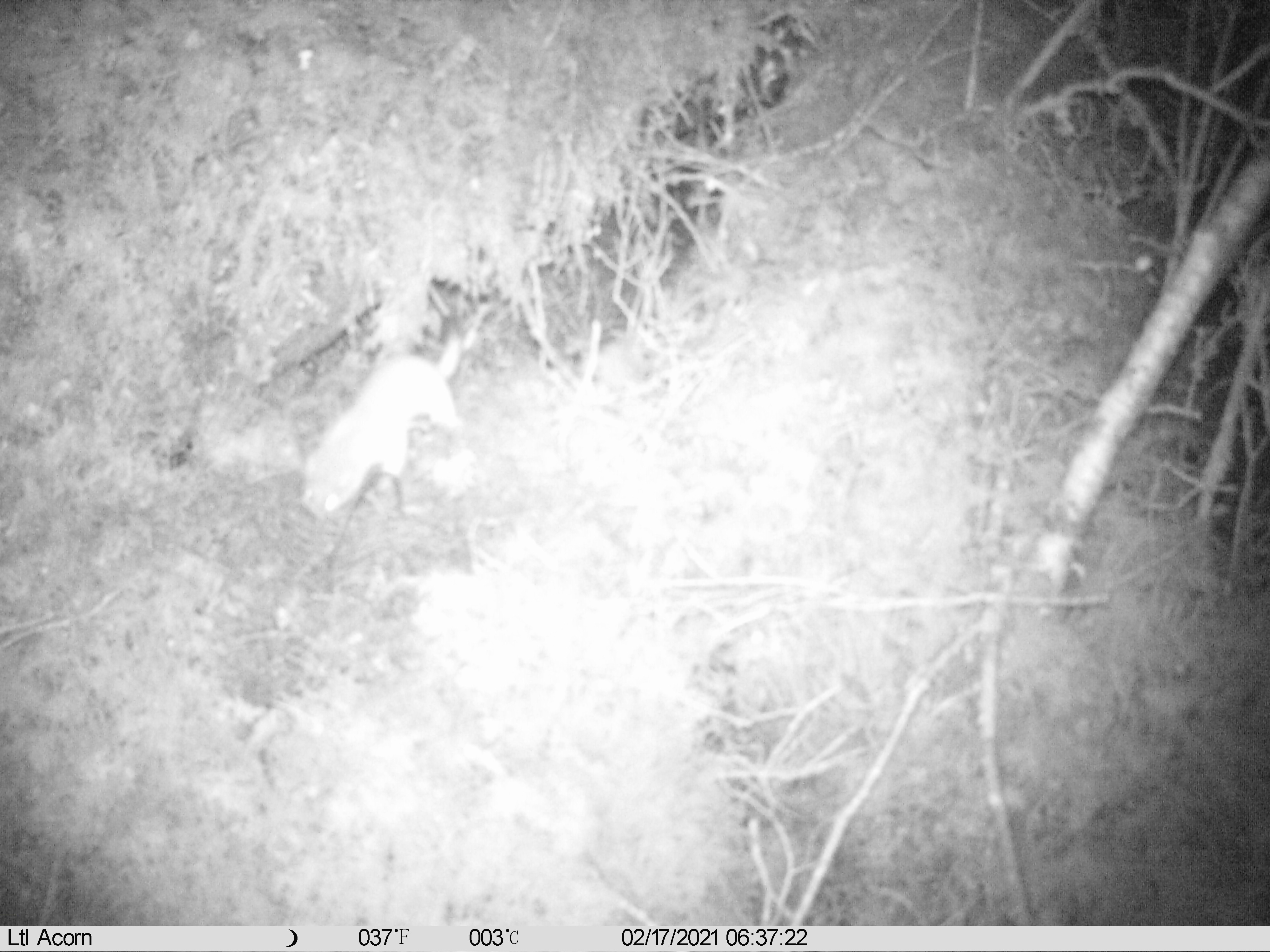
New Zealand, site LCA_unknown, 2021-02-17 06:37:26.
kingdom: Animalia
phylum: Chordata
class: Mammalia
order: Carnivora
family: Mustelidae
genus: Mustela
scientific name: Mustela erminea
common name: stoat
Stoat (Mustela erminea).